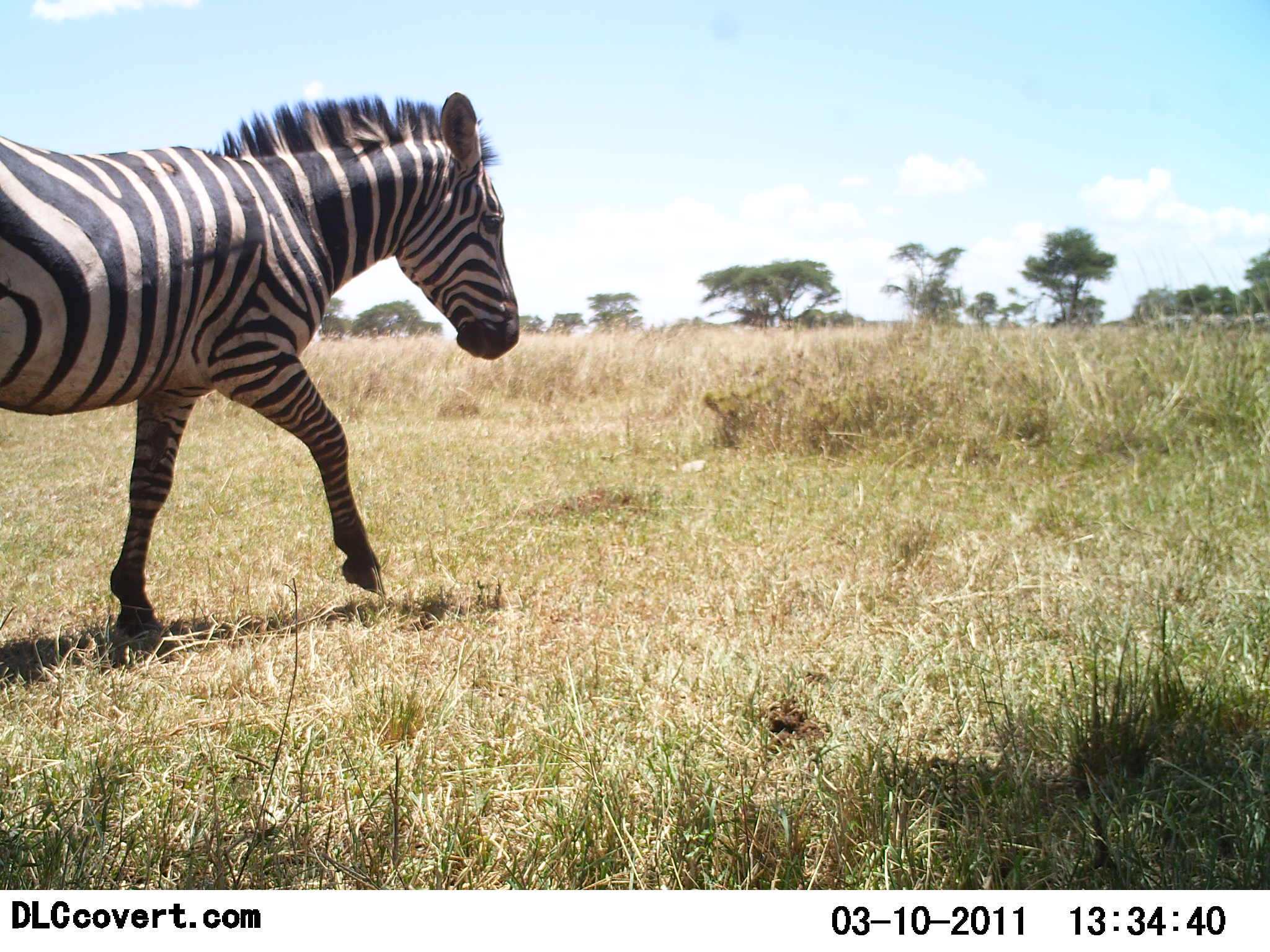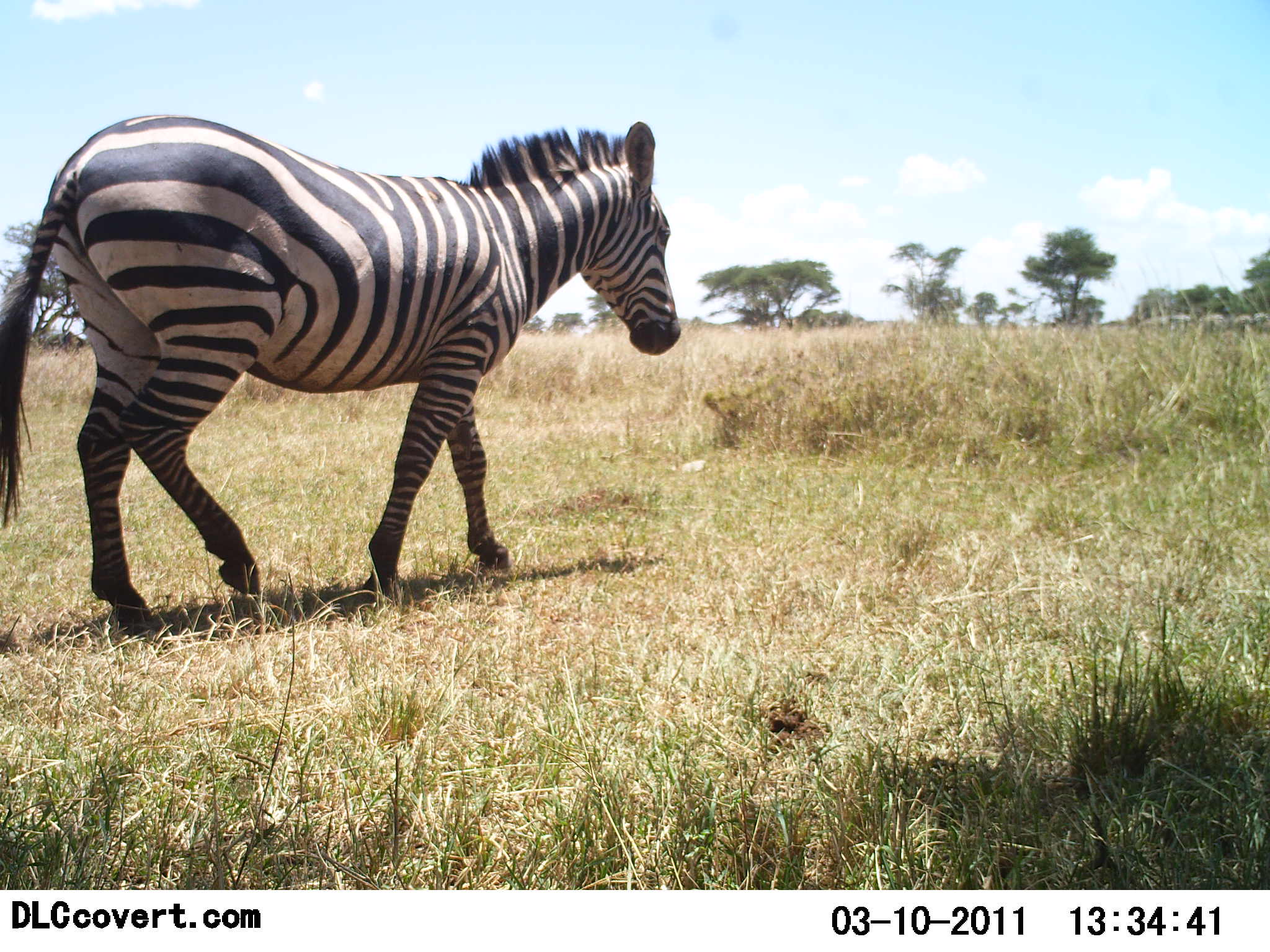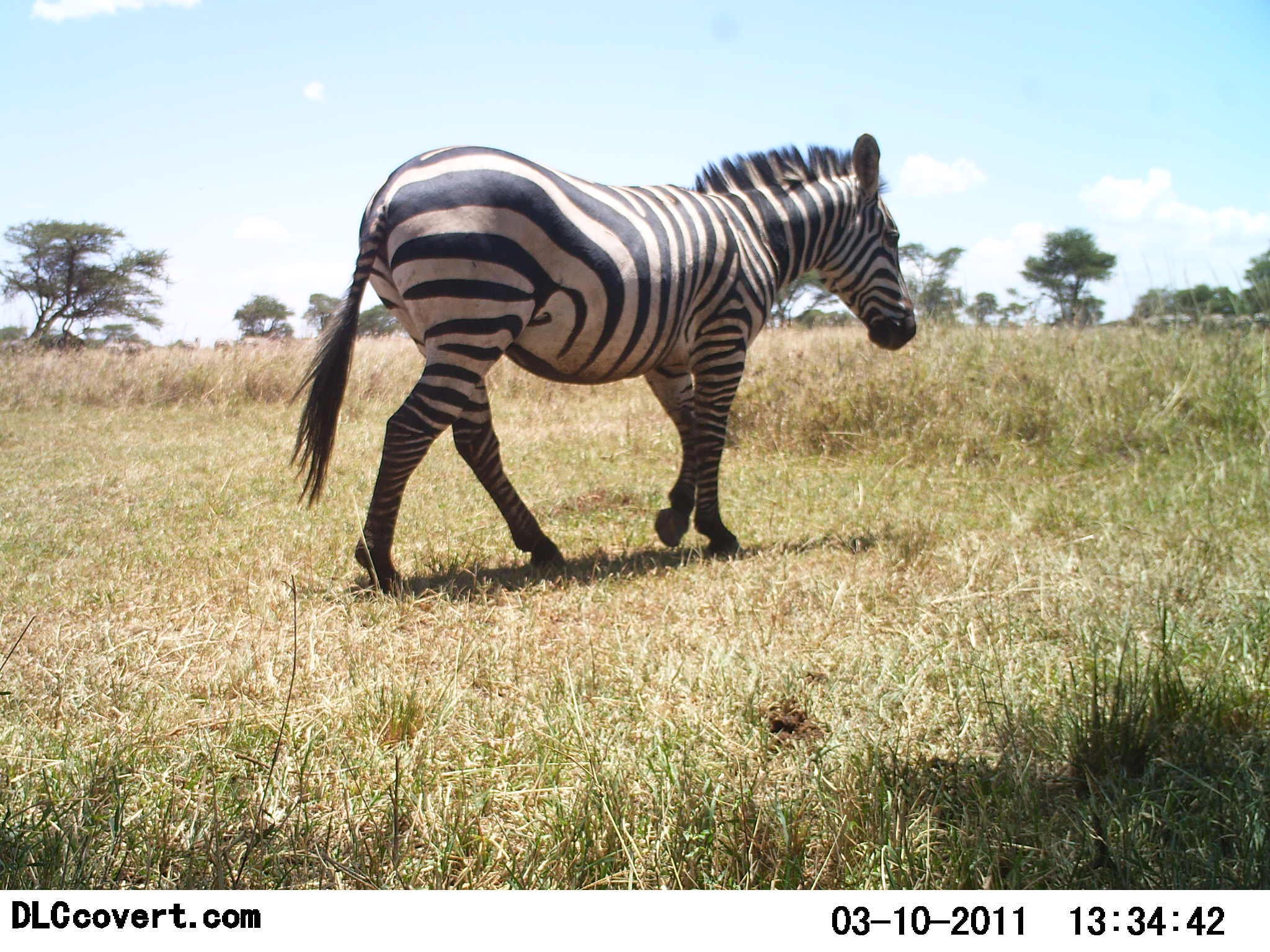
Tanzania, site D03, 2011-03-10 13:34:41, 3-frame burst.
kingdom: Animalia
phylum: Chordata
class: Mammalia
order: Perissodactyla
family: Equidae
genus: Equus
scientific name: Equus quagga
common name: plains zebra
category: zebra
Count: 1.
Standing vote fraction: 10%.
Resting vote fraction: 0%.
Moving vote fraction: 90%.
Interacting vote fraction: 0%.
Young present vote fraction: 0%.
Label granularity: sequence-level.